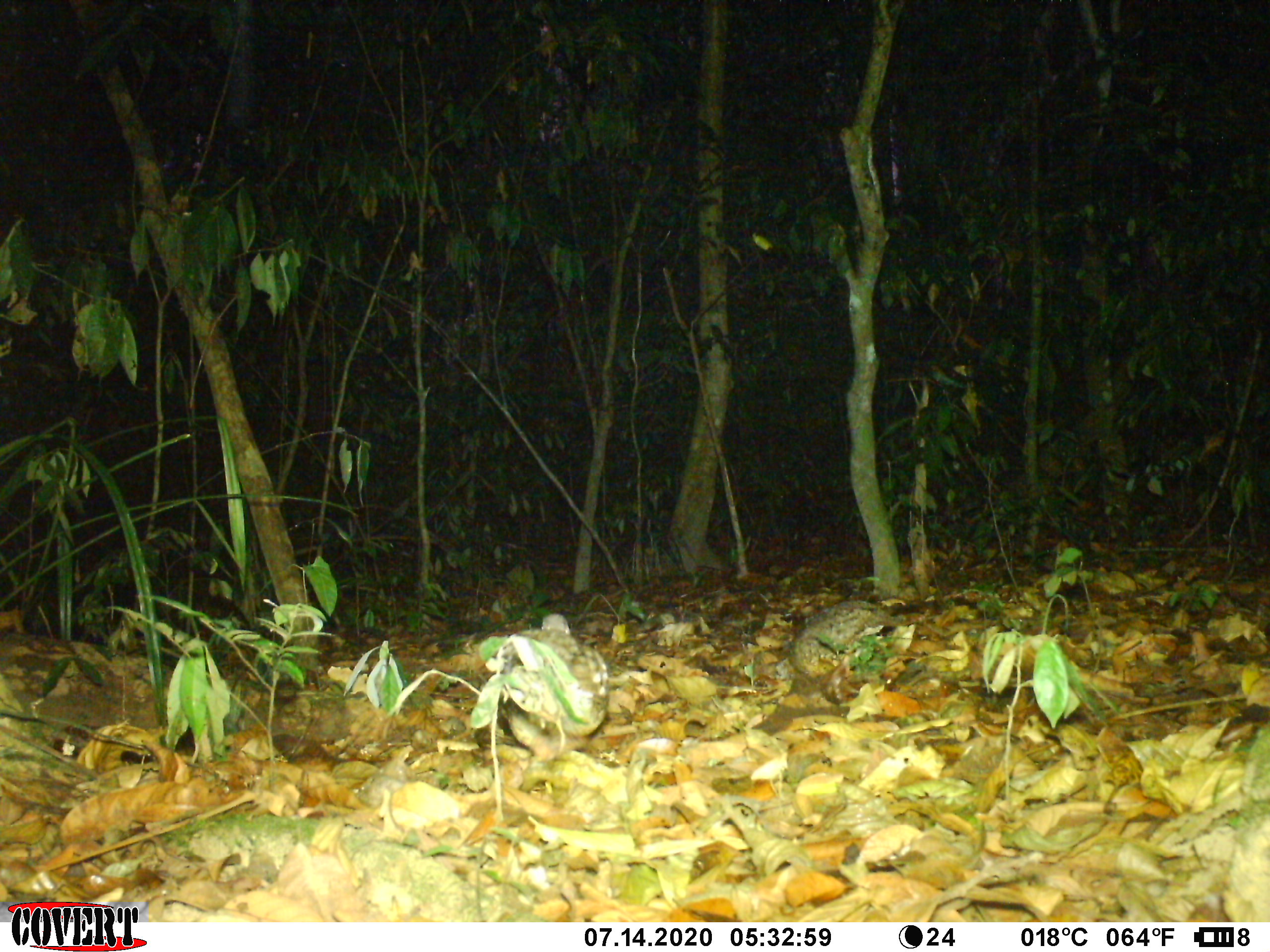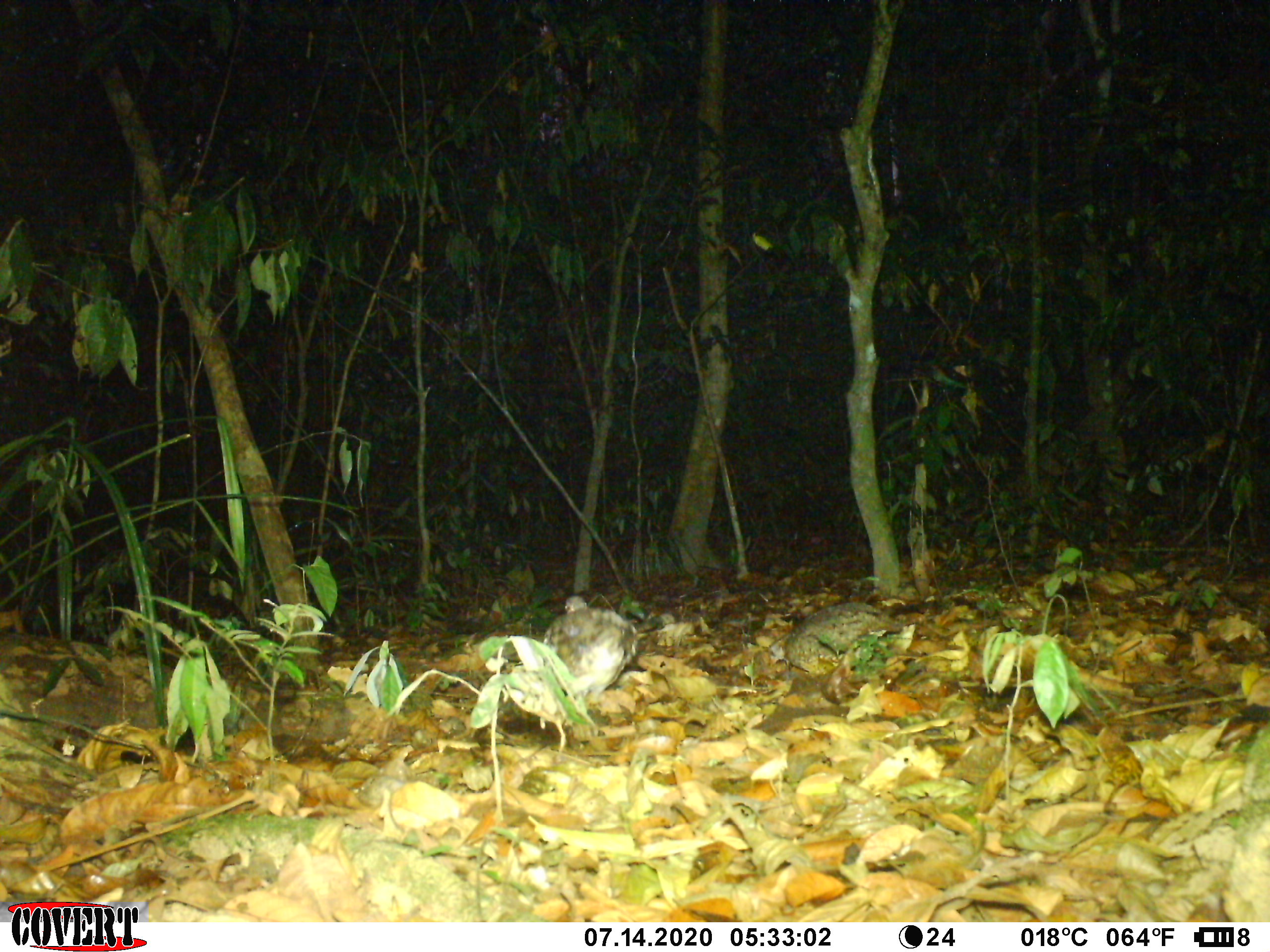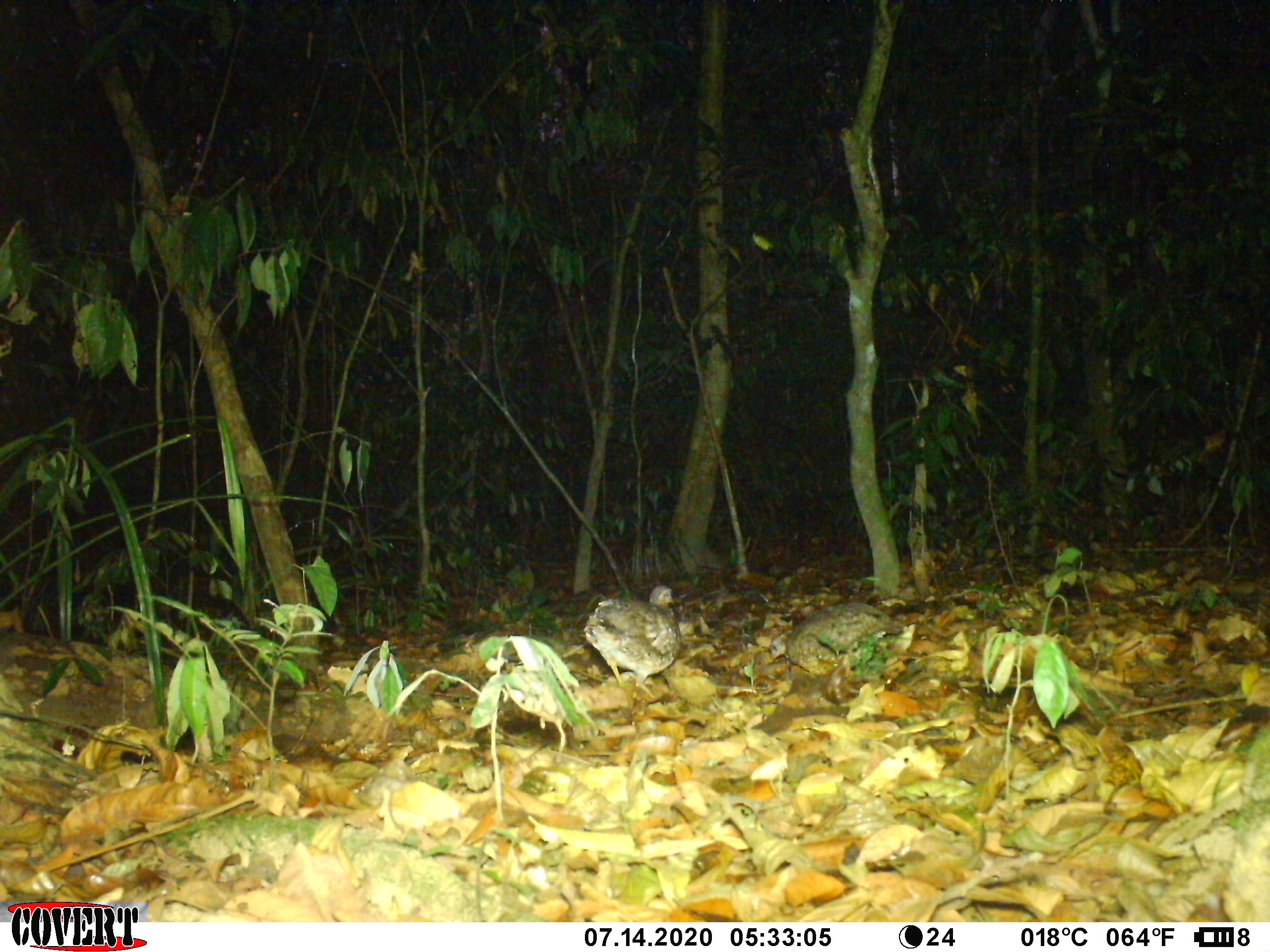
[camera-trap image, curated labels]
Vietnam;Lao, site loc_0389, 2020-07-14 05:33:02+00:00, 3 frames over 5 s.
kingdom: Animalia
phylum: Chordata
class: Aves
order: Galliformes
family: Phasianidae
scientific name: Phasianidae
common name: partridge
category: unidentified partridge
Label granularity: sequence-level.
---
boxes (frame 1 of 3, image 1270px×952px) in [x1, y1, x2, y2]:
unidentified partridge: [496, 613, 608, 759]; [791, 599, 927, 701]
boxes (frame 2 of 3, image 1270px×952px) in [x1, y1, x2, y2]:
unidentified partridge: [764, 599, 915, 699]; [541, 593, 639, 704]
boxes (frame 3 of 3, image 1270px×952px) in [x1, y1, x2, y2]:
unidentified partridge: [767, 599, 915, 699]; [583, 585, 683, 699]